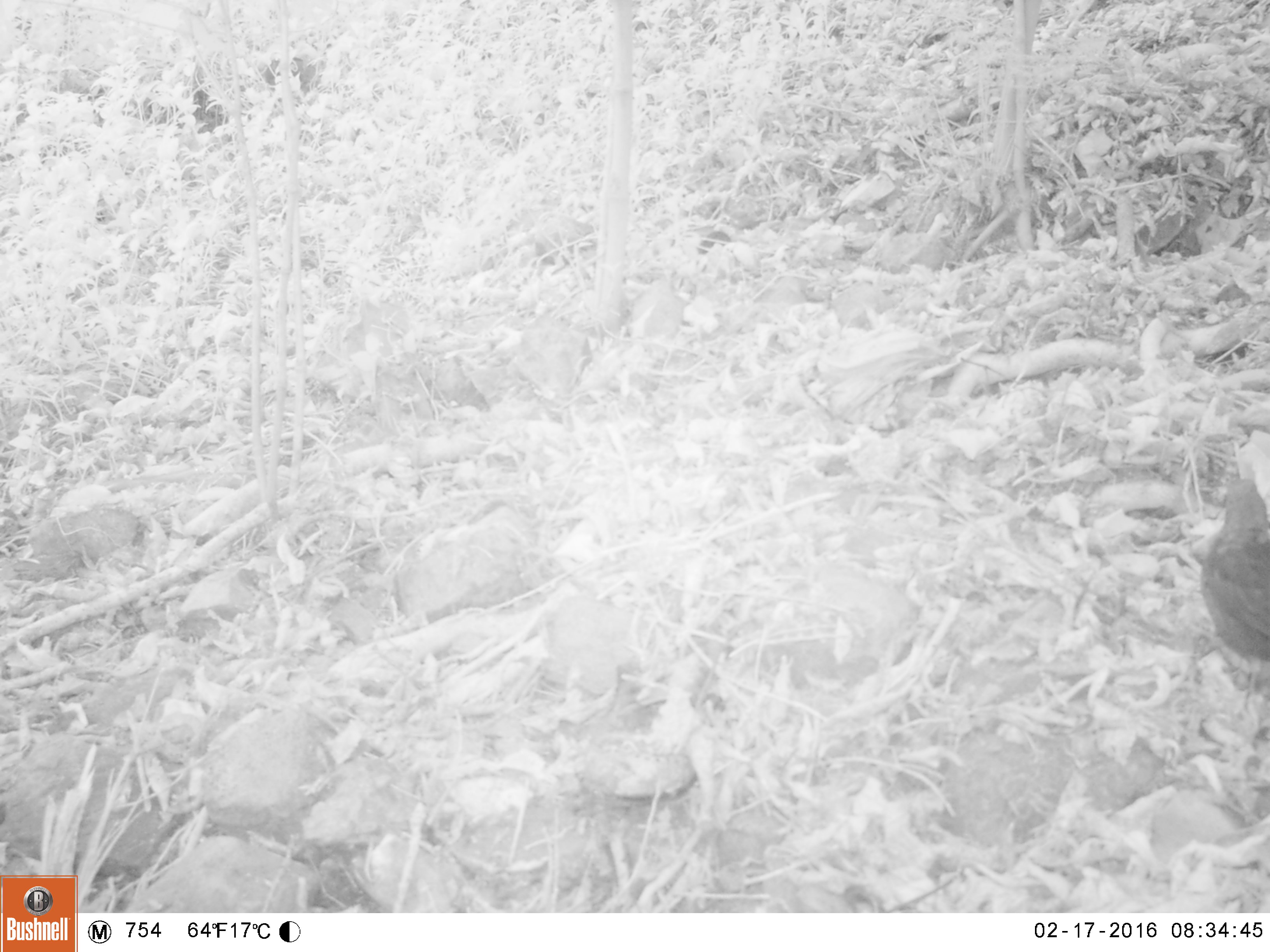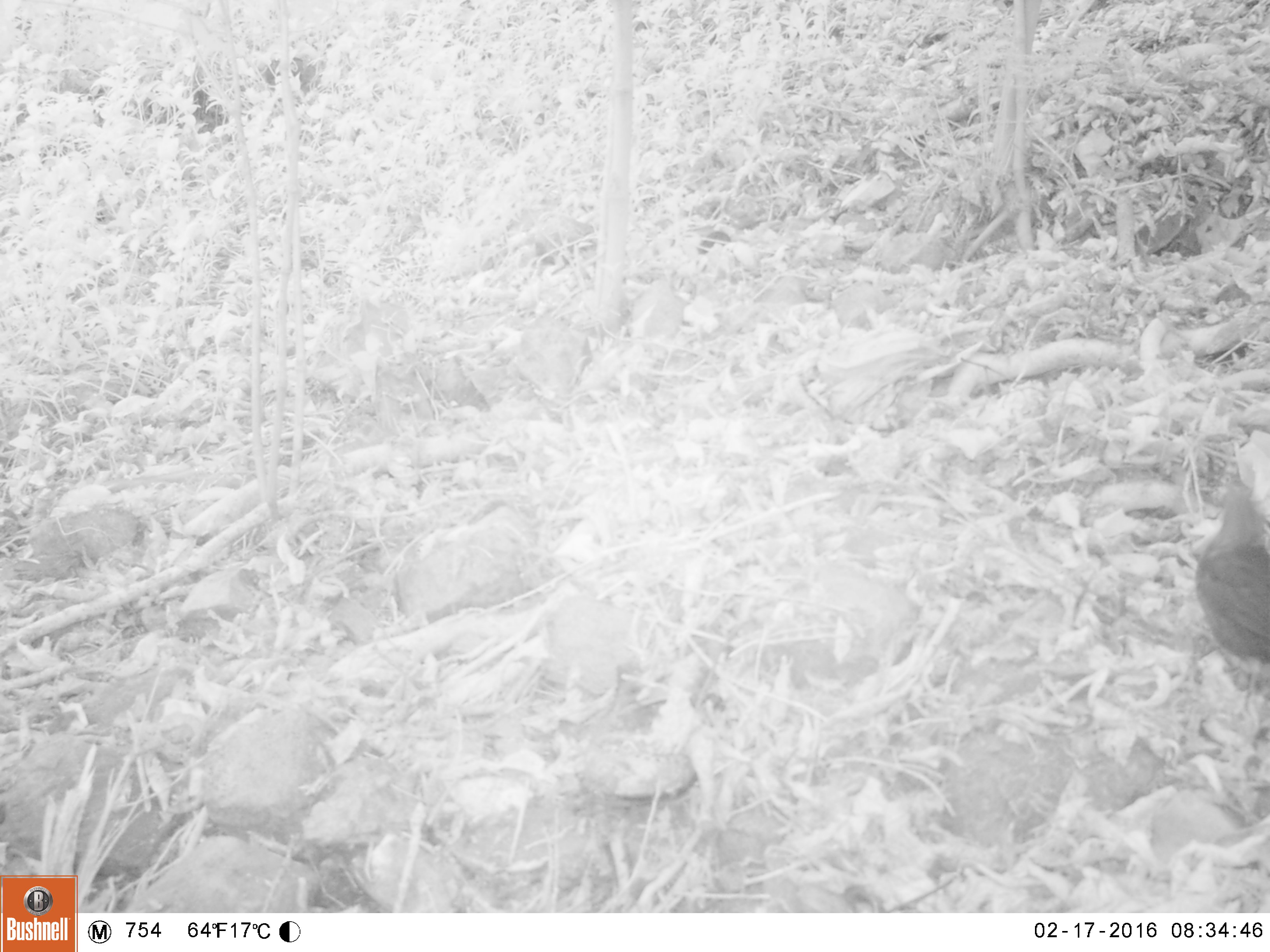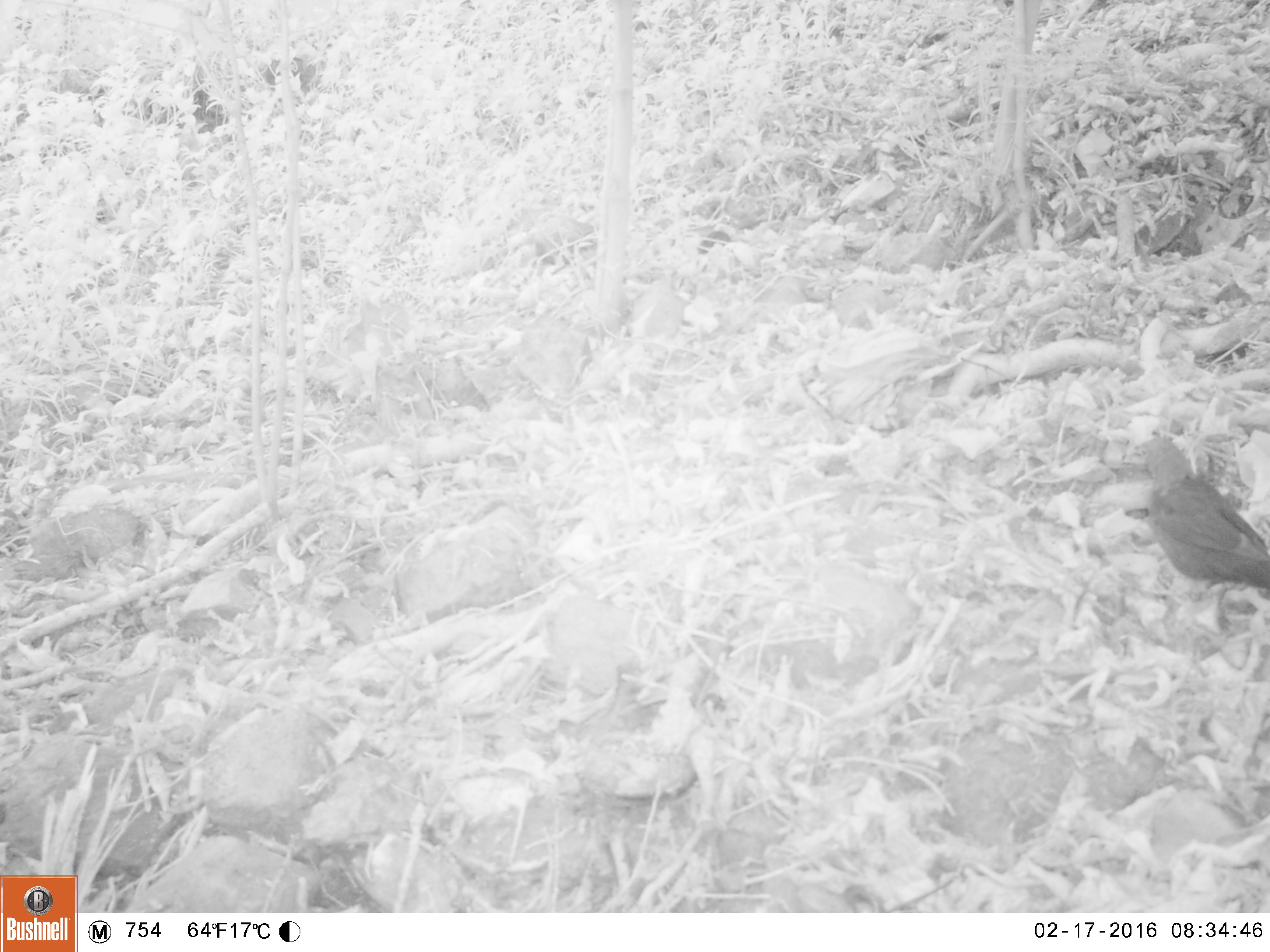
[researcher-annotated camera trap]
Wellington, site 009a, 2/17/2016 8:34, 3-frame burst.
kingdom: Animalia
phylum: Chordata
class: Aves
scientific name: Aves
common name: bird